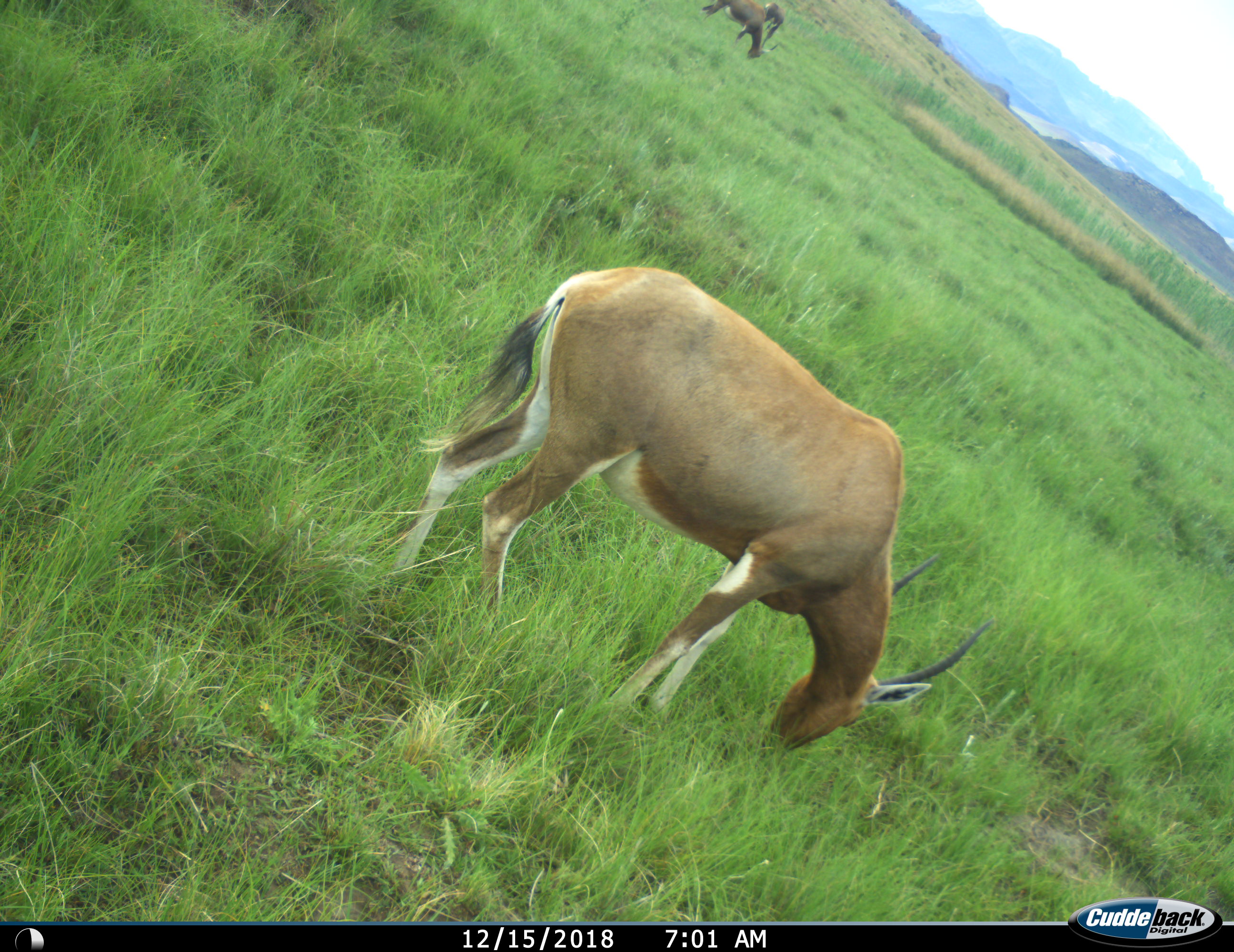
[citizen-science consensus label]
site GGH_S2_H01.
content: unidentified animal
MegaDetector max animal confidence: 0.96